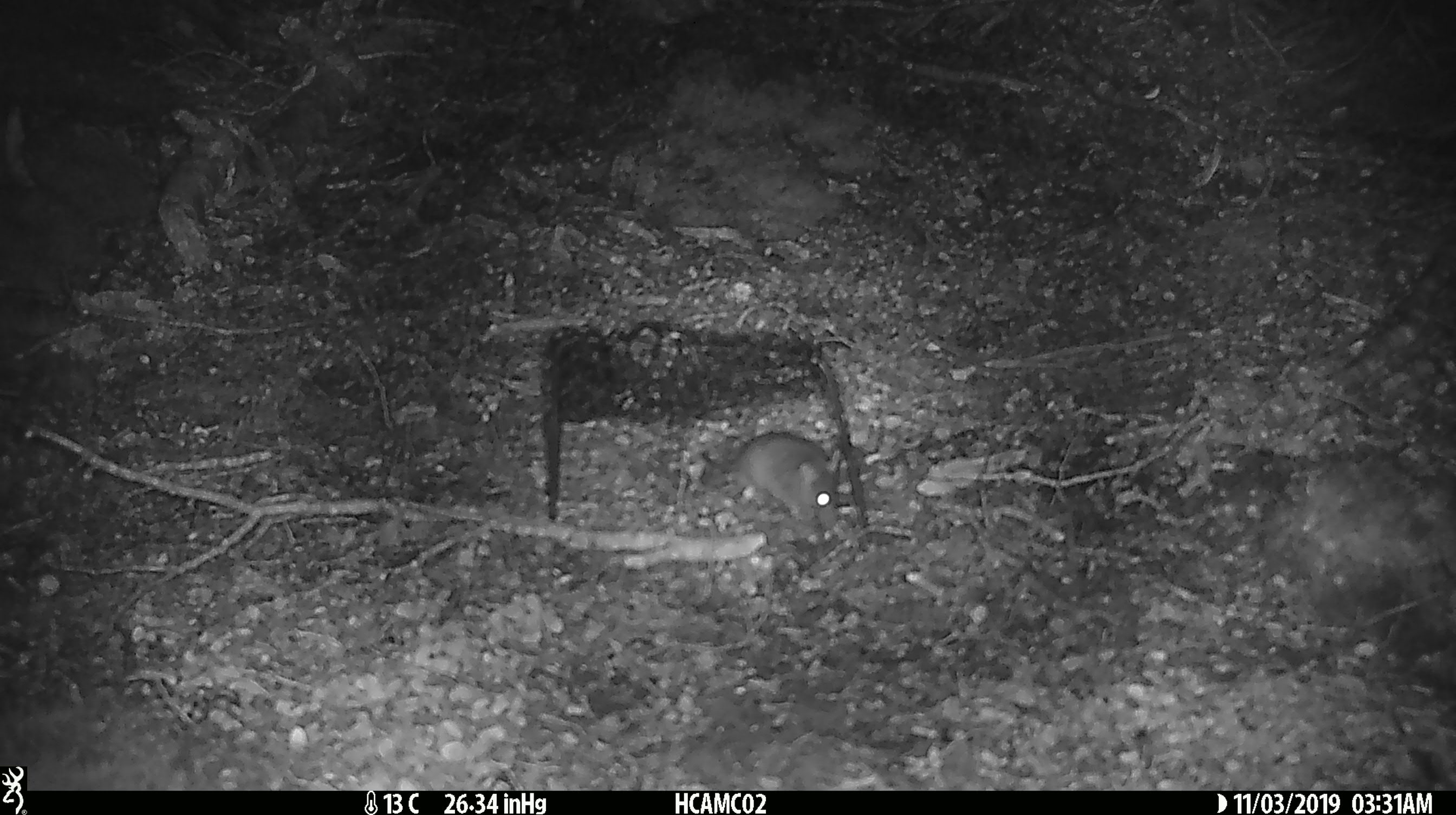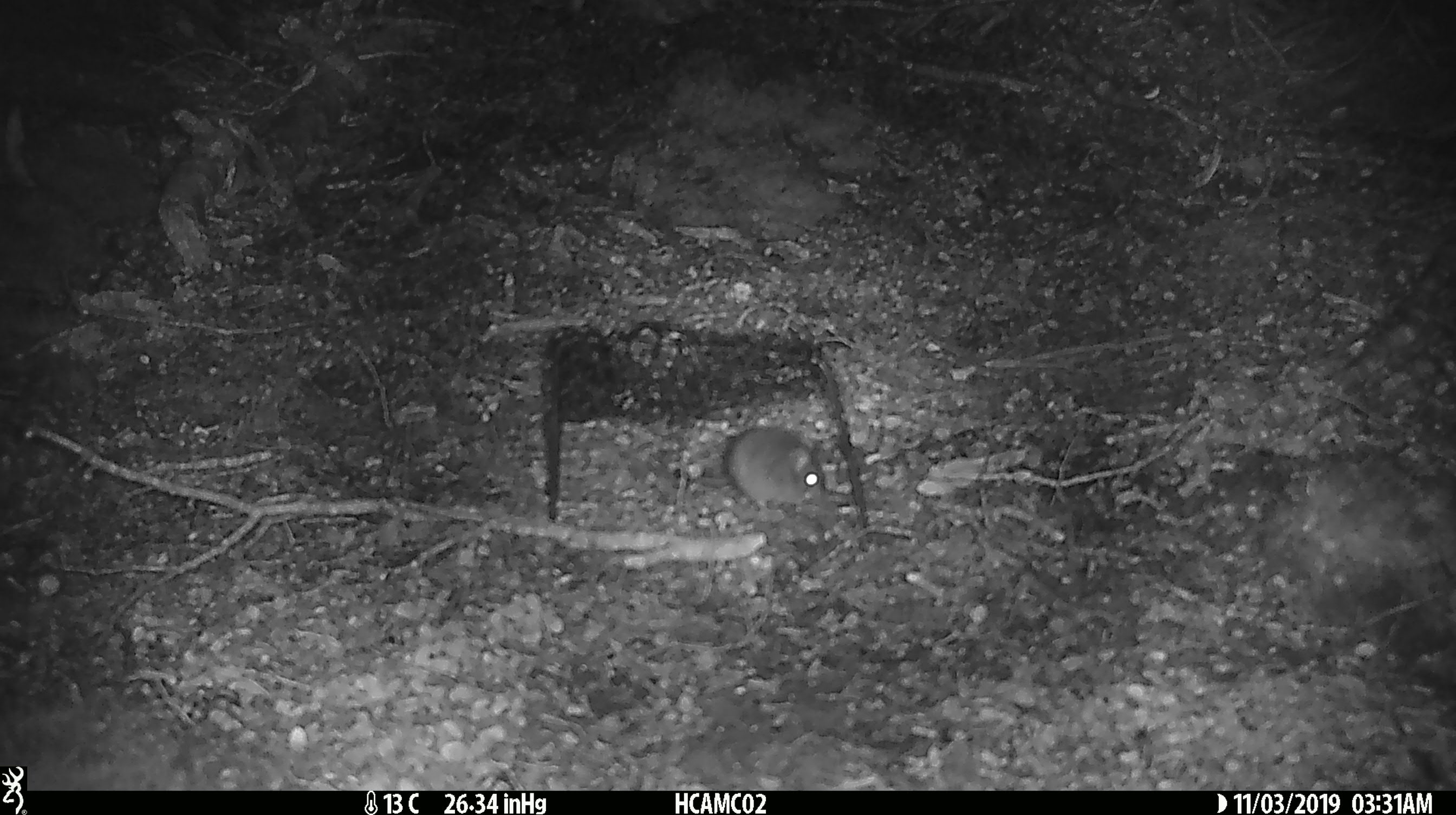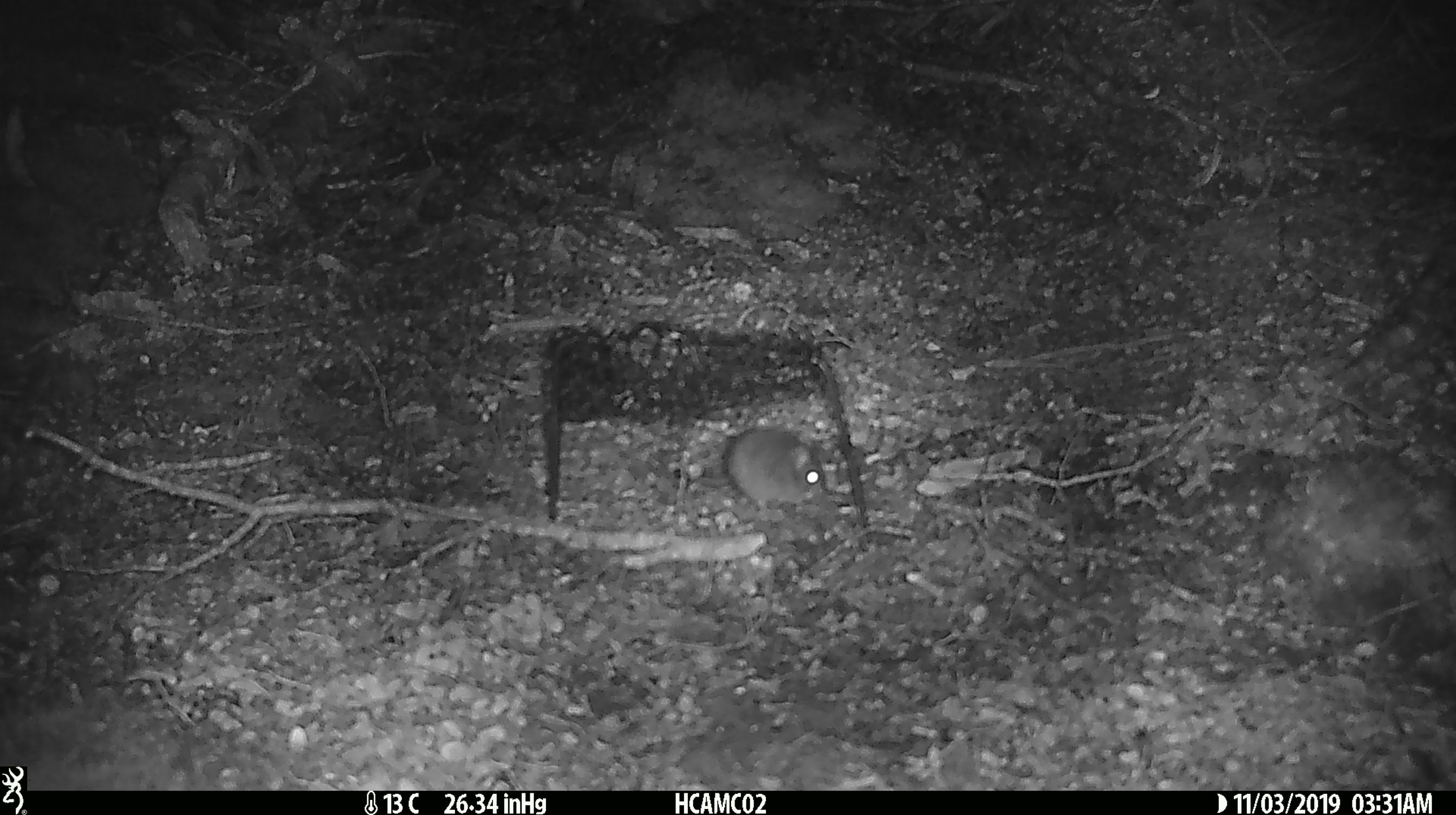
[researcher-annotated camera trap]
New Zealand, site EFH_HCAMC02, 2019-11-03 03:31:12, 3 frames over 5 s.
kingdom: Animalia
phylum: Chordata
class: Mammalia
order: Rodentia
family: Muridae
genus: Mus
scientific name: Mus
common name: mouse